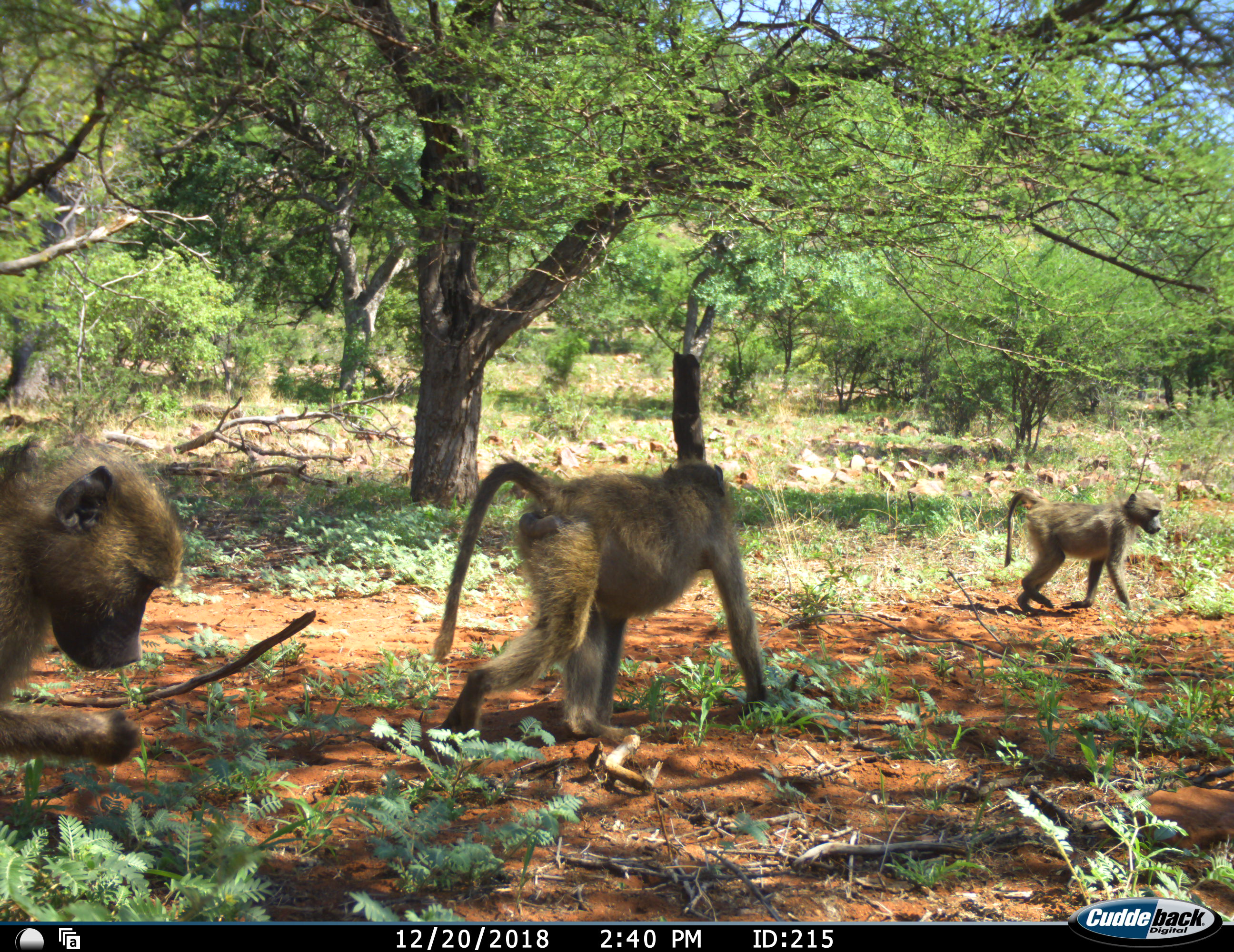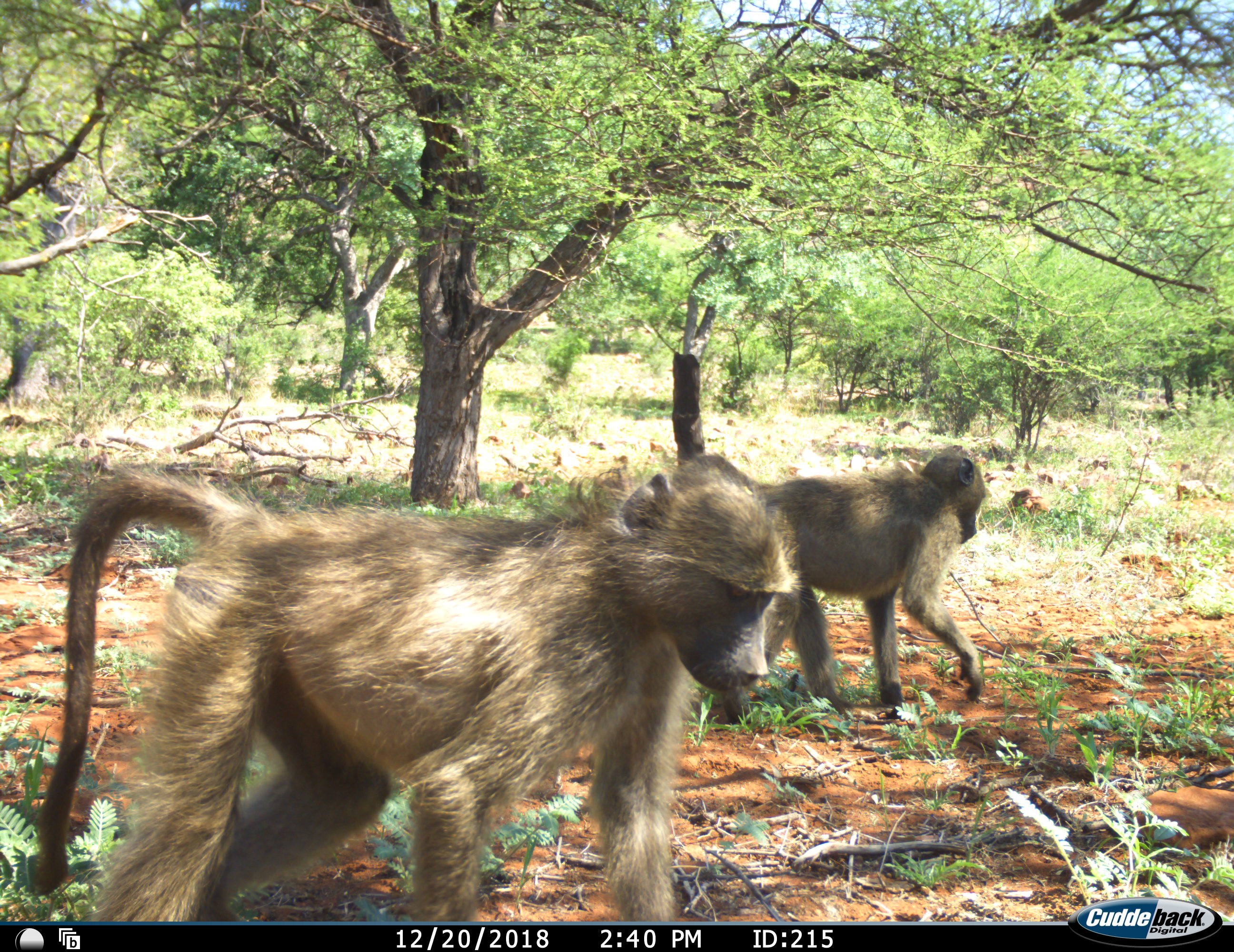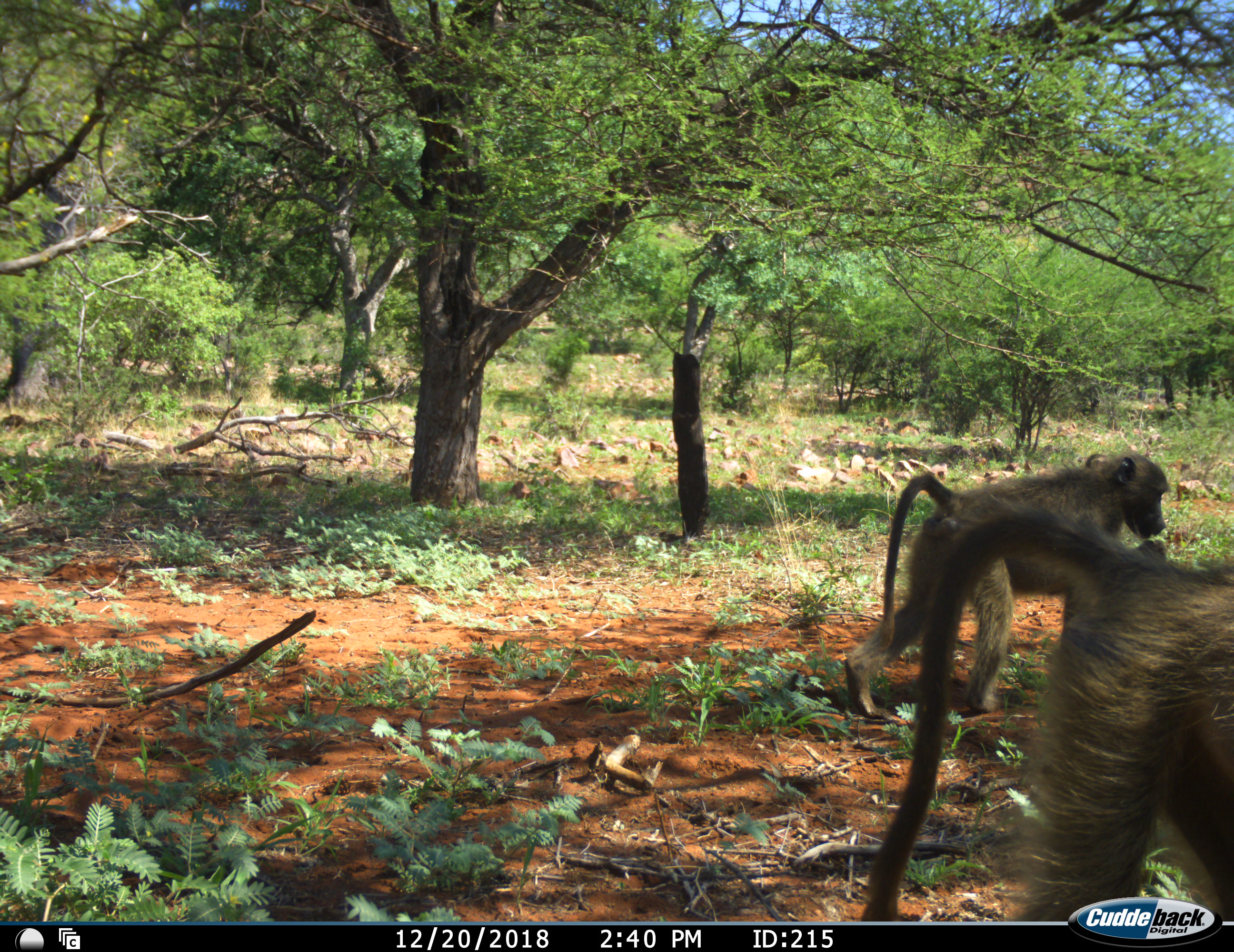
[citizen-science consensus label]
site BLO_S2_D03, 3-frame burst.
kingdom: Animalia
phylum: Chordata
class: Mammalia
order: Primates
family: Cercopithecidae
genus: Papio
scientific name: Papio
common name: baboon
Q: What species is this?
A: Baboon (Papio).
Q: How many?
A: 3.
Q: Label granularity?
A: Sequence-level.